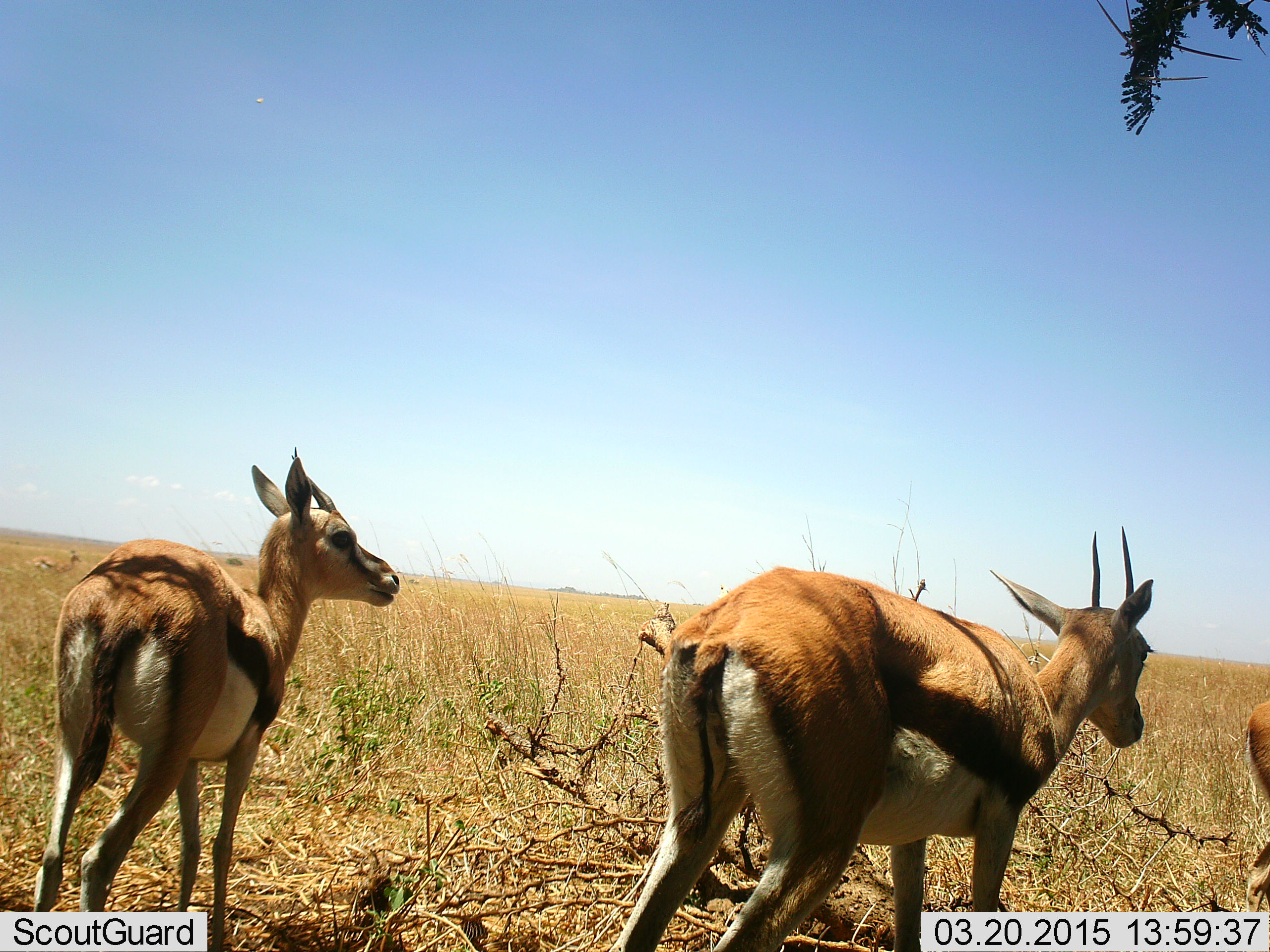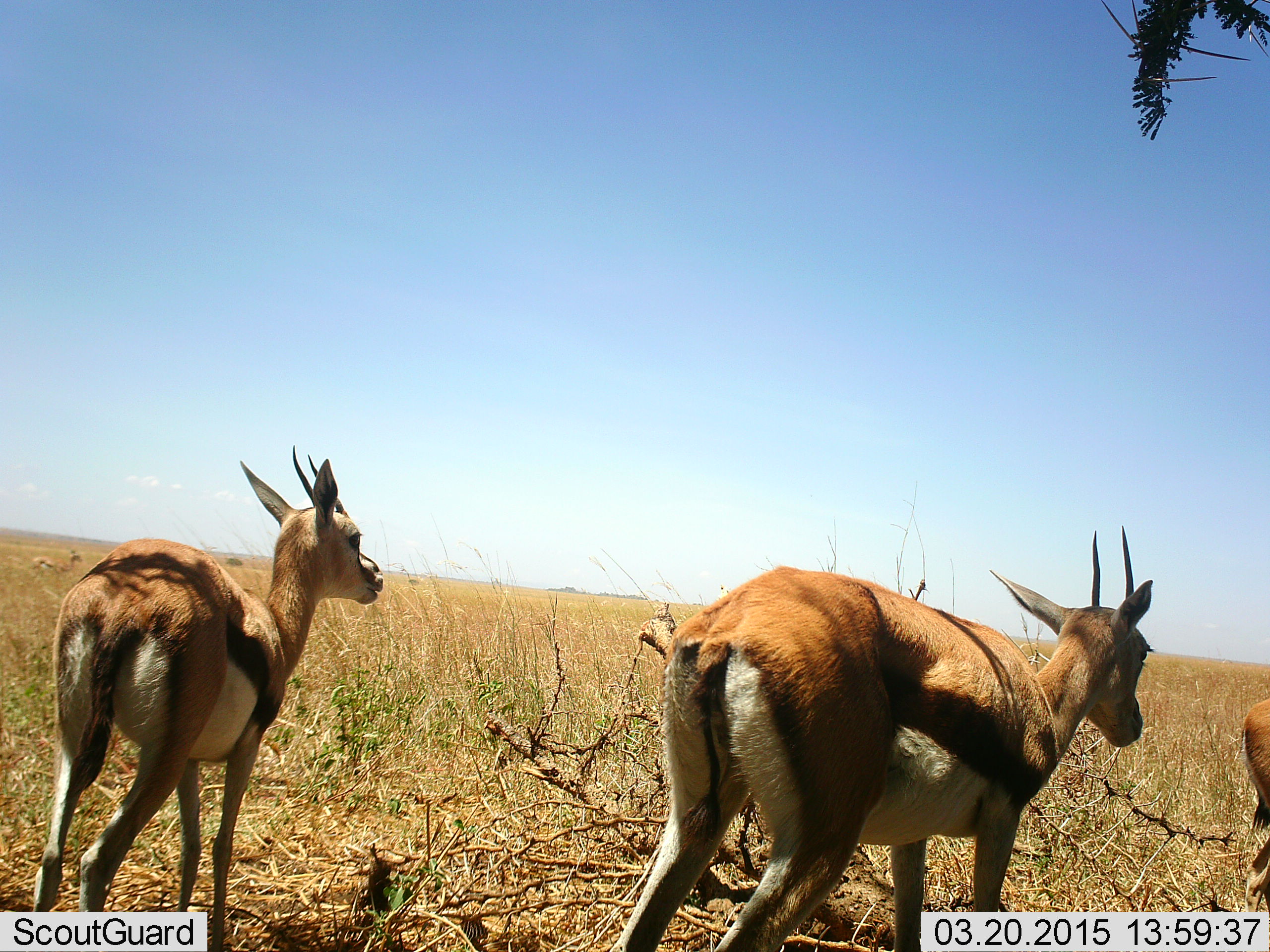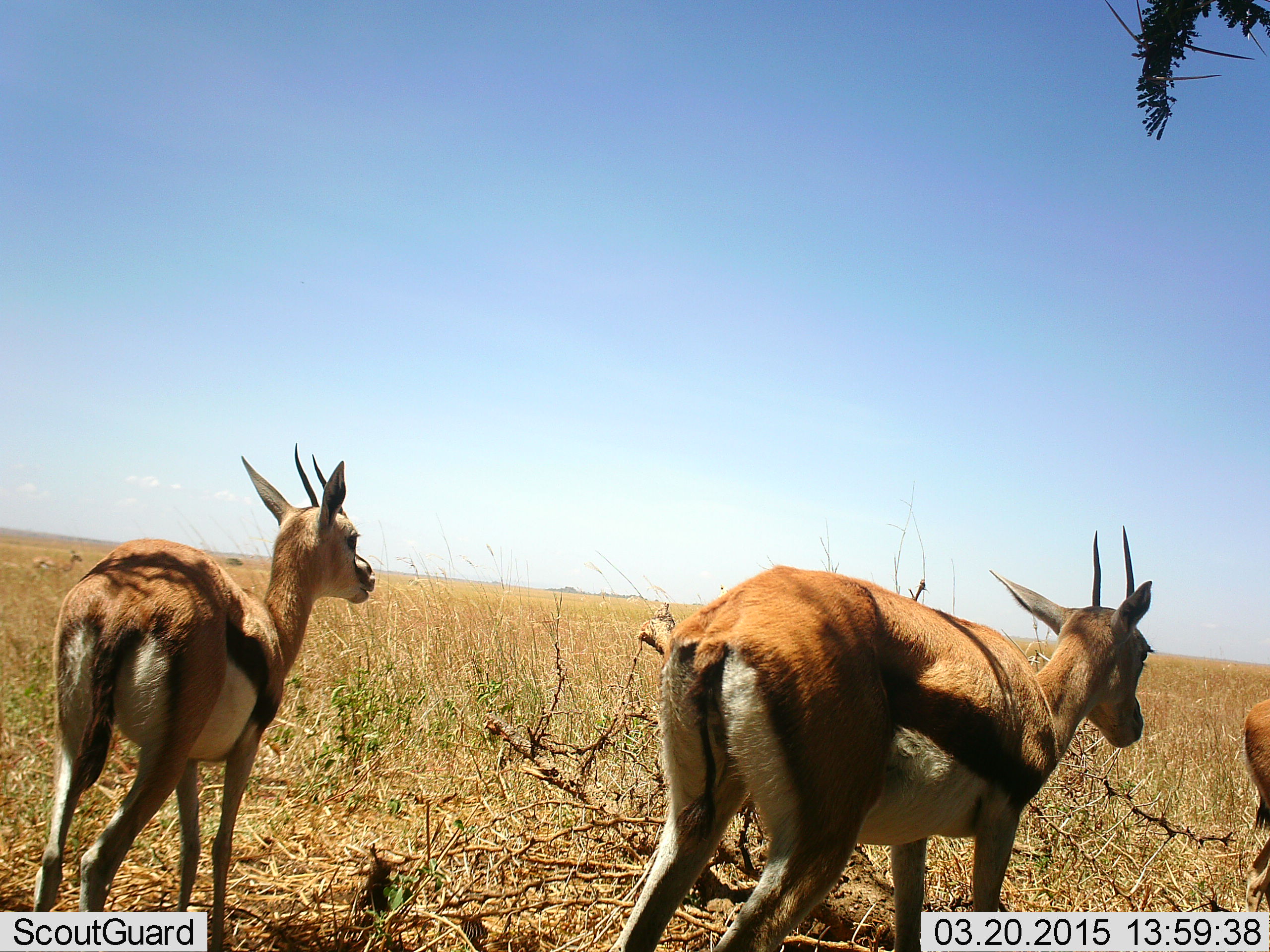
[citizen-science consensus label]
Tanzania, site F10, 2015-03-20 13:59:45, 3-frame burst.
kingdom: Animalia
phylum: Chordata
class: Mammalia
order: Artiodactyla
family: Bovidae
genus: Eudorcas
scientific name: Eudorcas thomsonii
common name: thomson's gazelle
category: gazellethomsons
Gazellethomsons (thomson's gazelle) (Eudorcas thomsonii), count 3. Behavior (volunteer vote fractions): standing 100%, resting 0%, moving 0%, interacting 0%. Young present (vote fraction): 0%. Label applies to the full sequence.